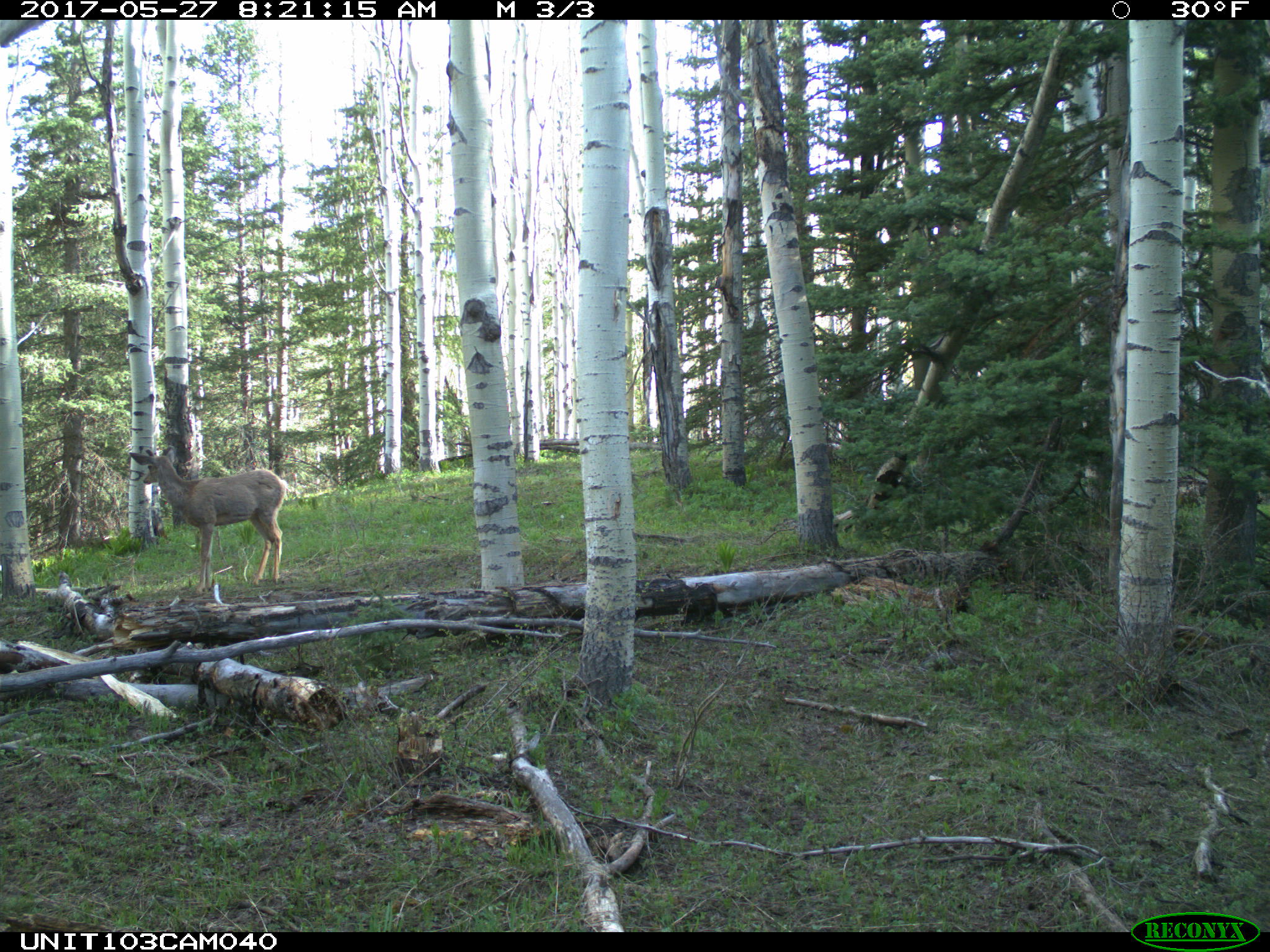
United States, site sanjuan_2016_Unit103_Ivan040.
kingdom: Animalia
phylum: Chordata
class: Mammalia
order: Artiodactyla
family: Cervidae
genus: Odocoileus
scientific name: Odocoileus hemionus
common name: mule deer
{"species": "Odocoileus hemionus (mule deer)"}